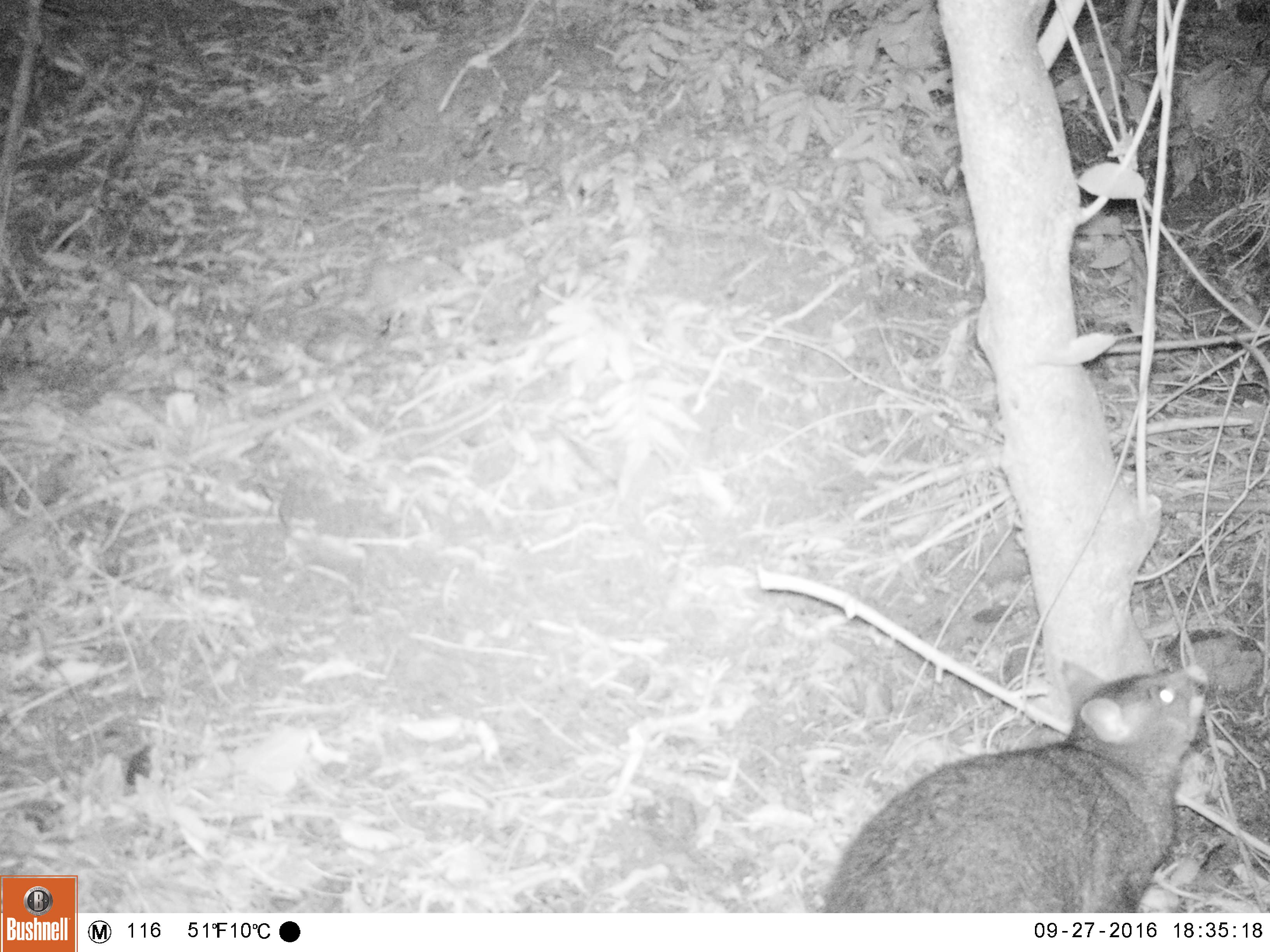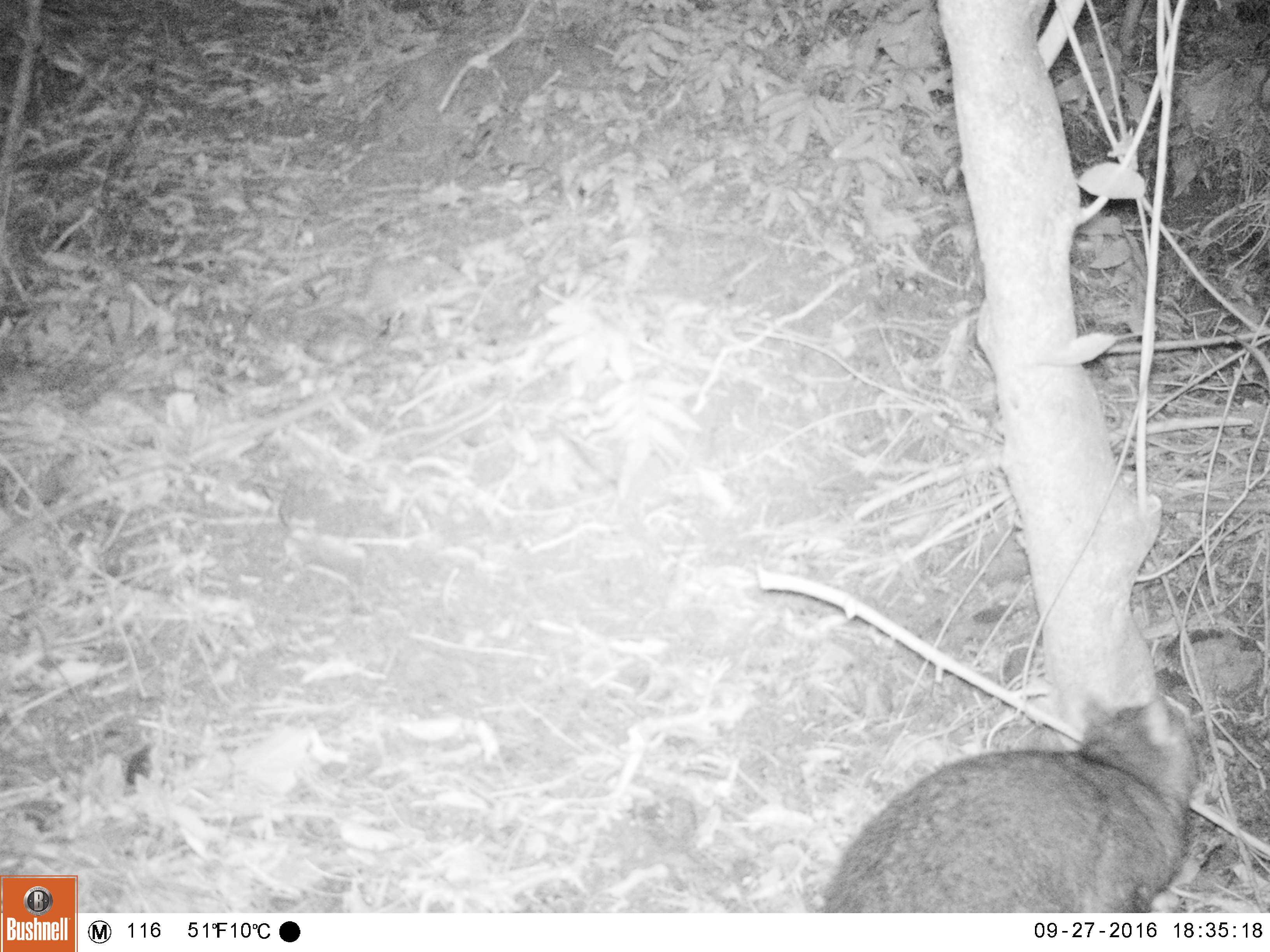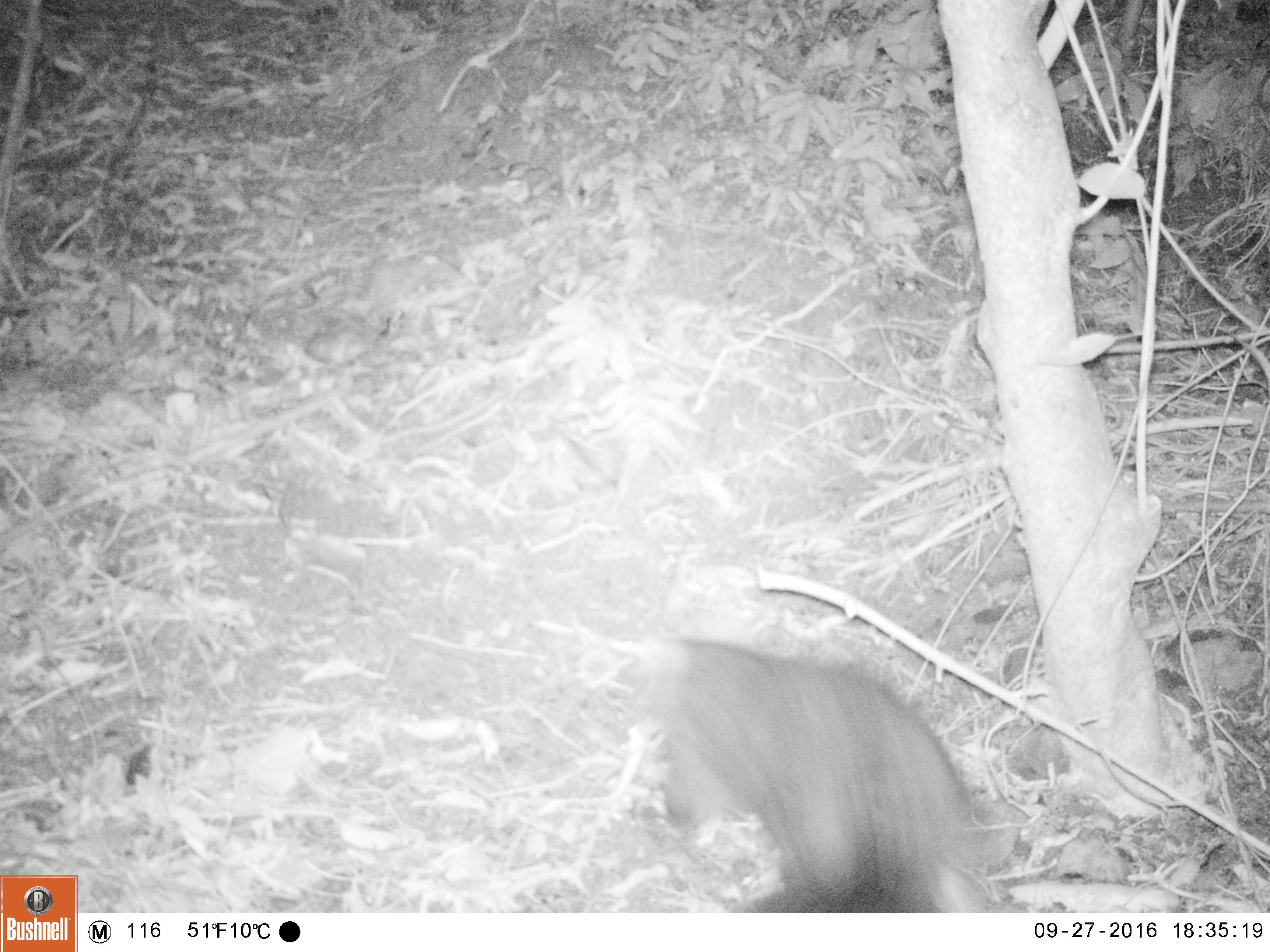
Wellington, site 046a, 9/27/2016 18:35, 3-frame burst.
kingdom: Animalia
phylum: Chordata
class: Mammalia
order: Didelphimorphia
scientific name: Didelphimorphia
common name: possum